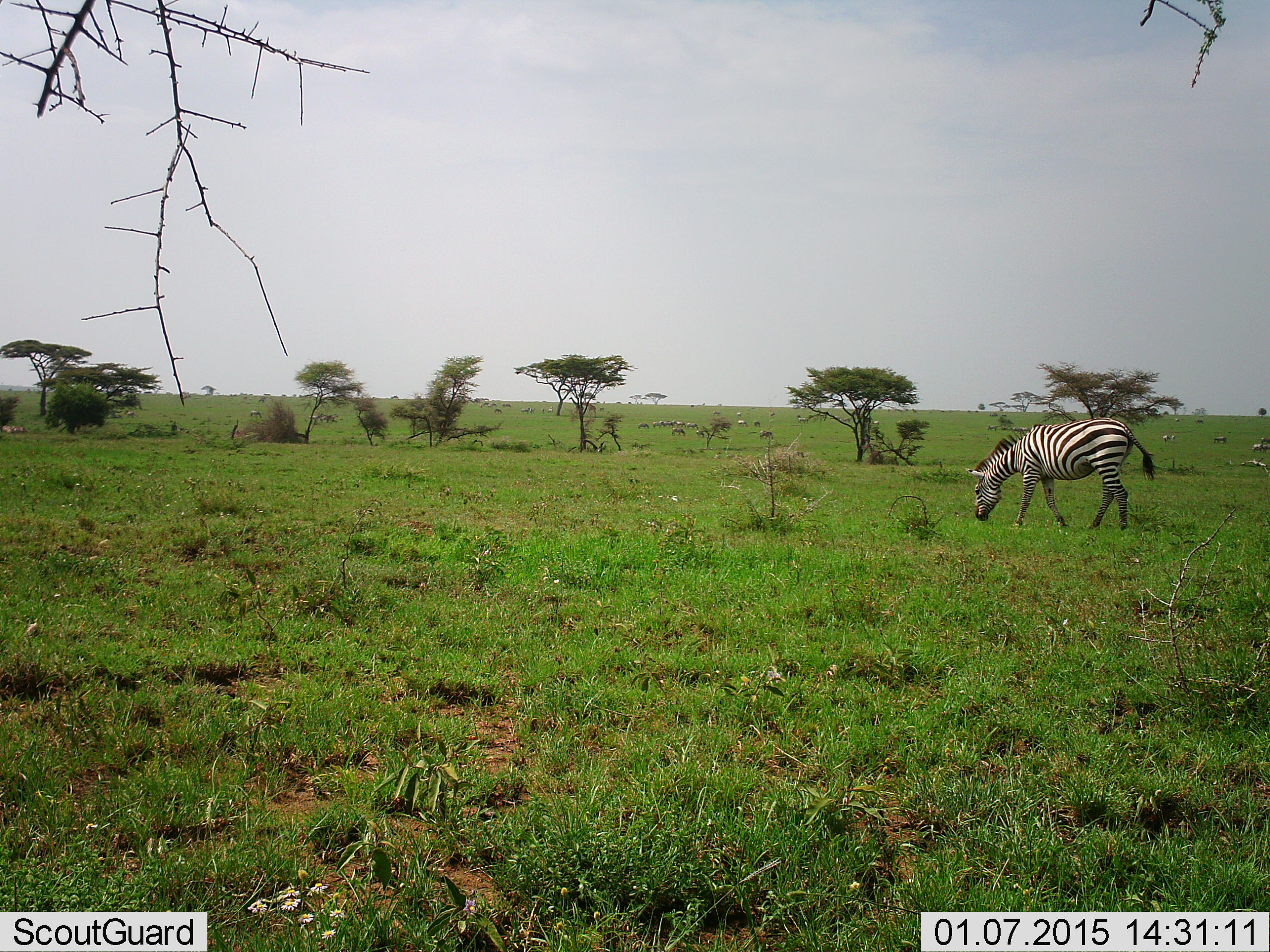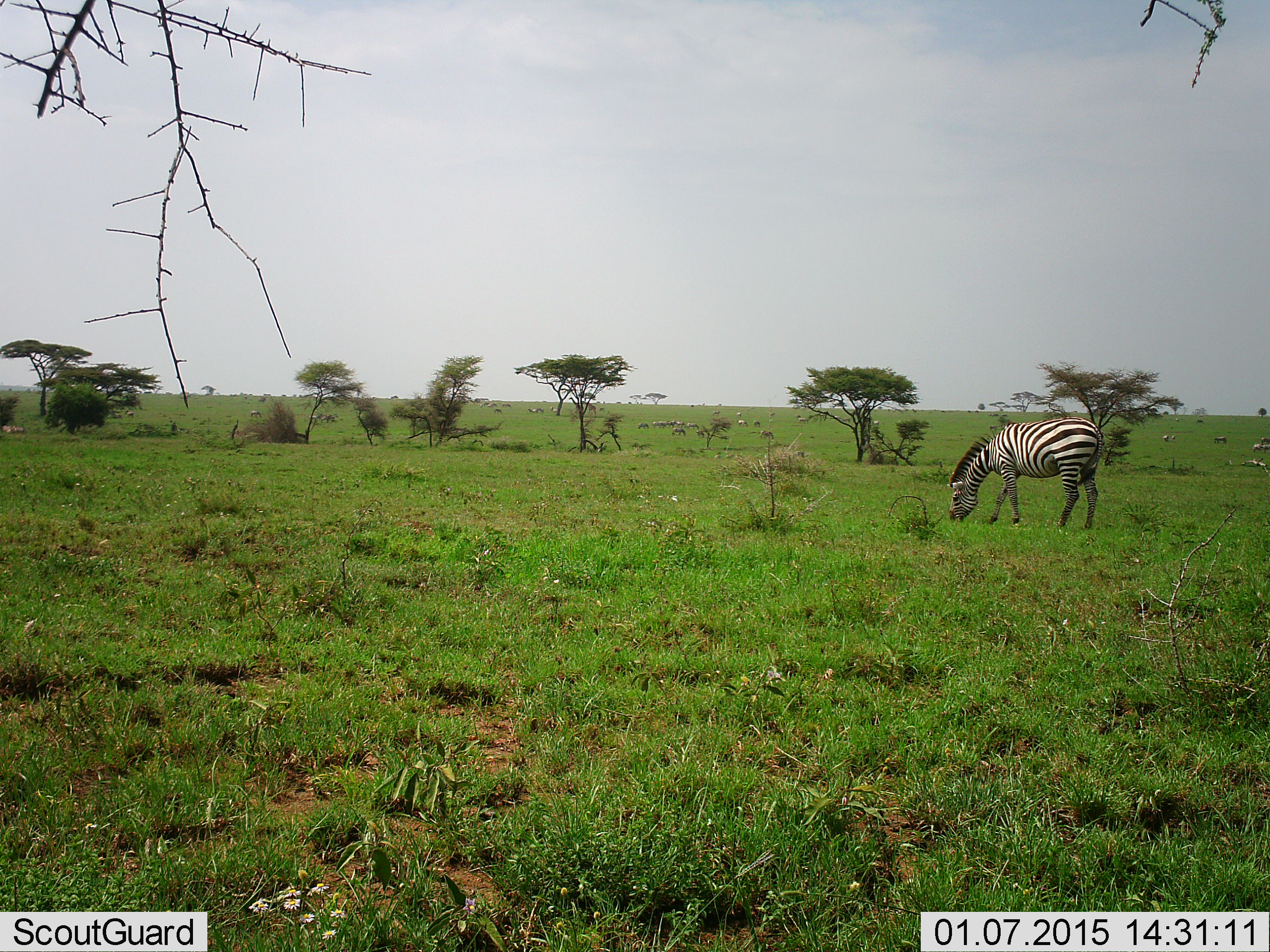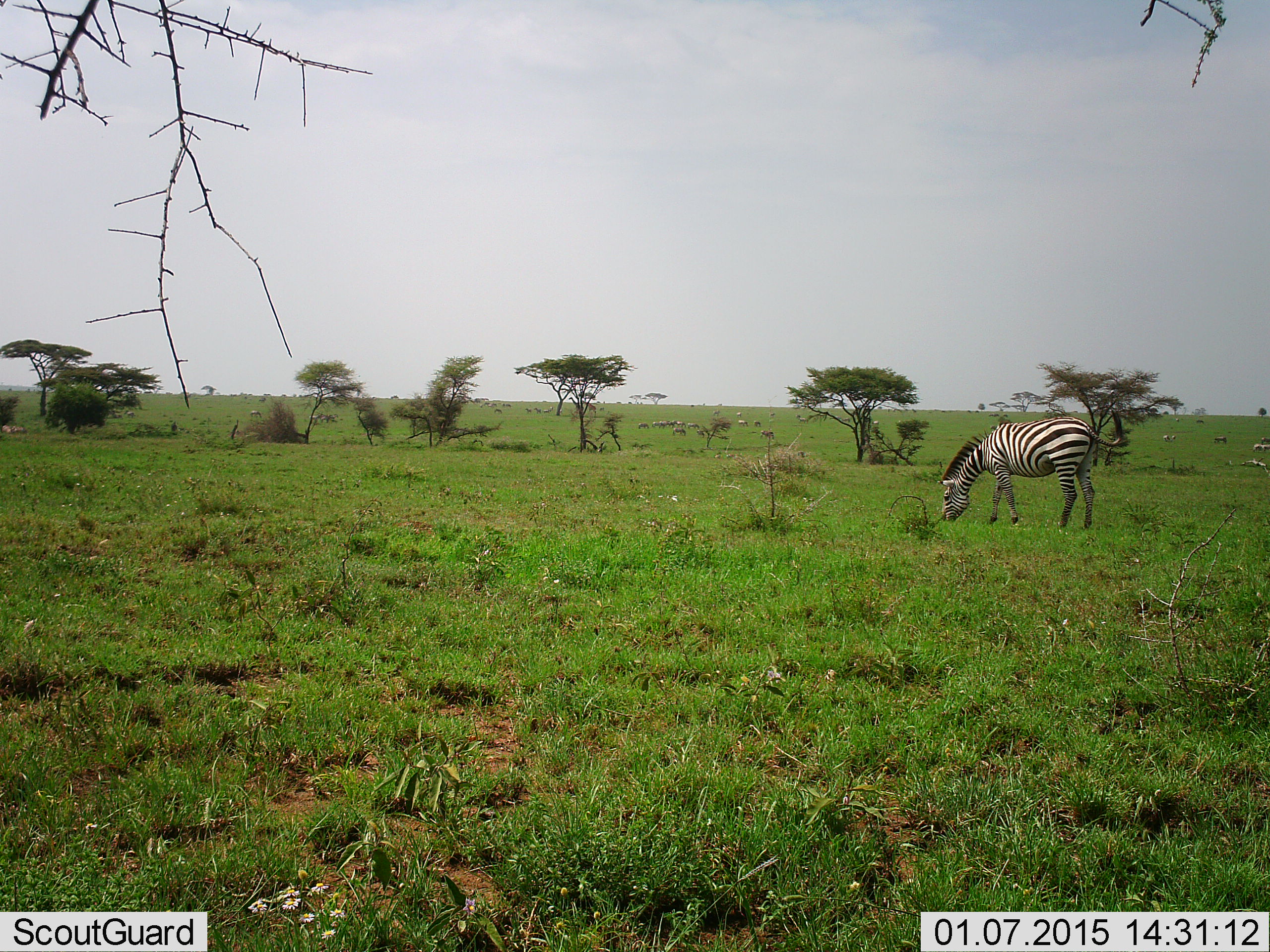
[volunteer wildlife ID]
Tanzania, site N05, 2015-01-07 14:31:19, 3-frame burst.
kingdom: Animalia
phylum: Chordata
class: Mammalia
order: Perissodactyla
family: Equidae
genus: Equus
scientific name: Equus quagga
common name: plains zebra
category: zebra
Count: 1.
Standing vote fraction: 20%.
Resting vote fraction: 0%.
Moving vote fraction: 20%.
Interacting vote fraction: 0%.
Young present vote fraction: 0%.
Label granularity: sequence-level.